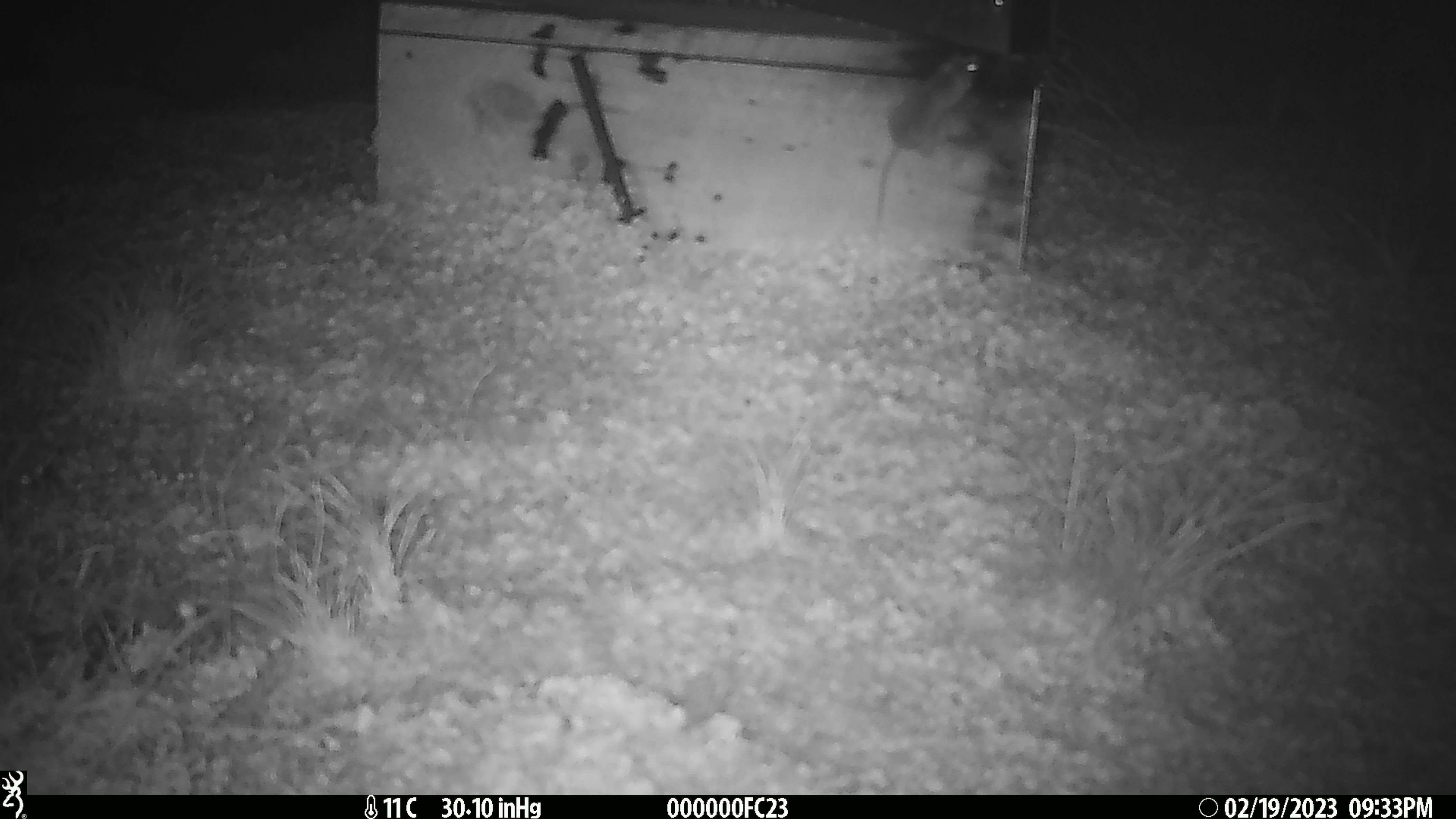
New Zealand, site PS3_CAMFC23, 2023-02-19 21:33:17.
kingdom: Animalia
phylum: Chordata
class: Mammalia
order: Rodentia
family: Muridae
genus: Mus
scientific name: Mus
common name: mouse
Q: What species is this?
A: Mouse (Mus).